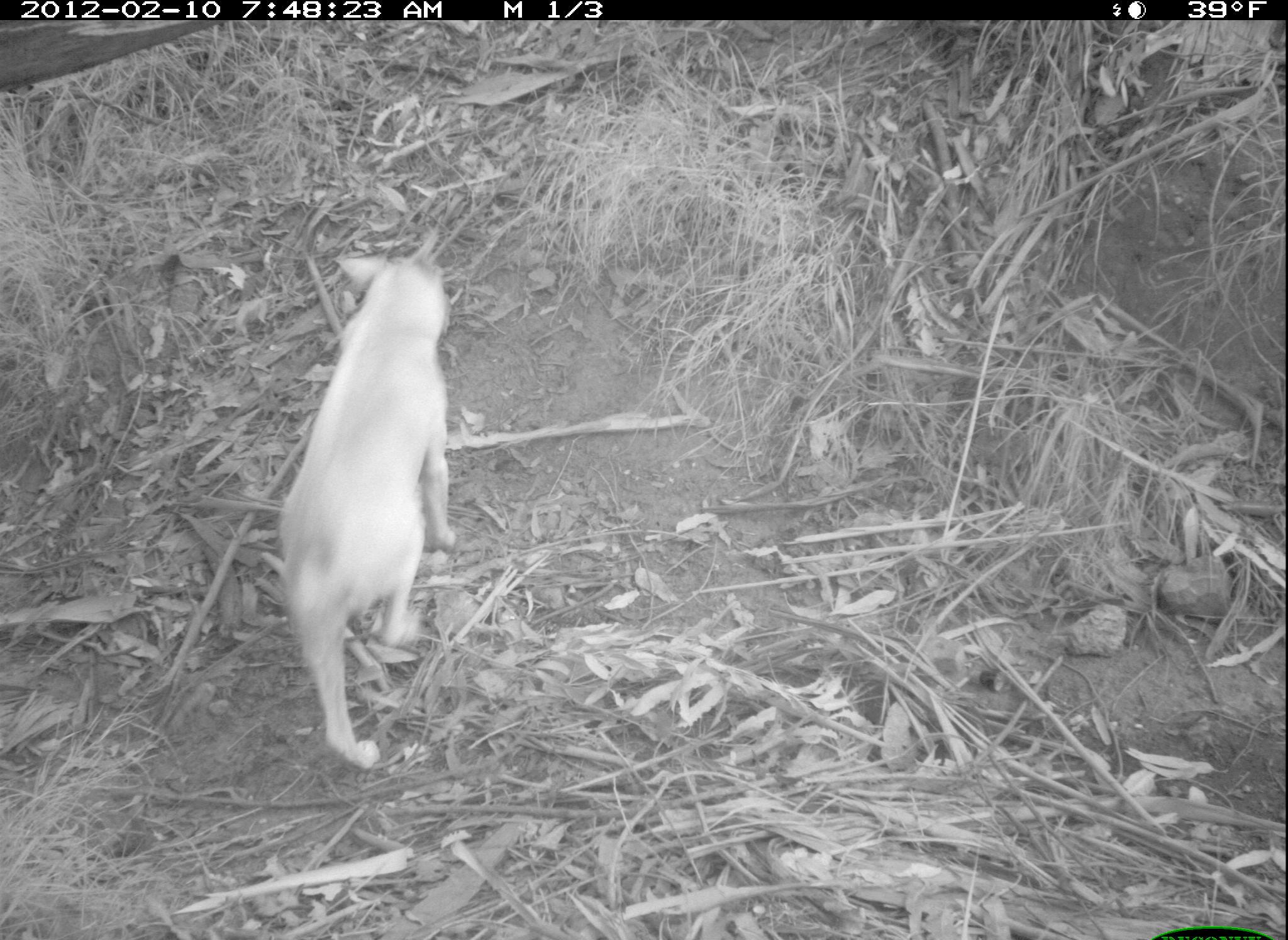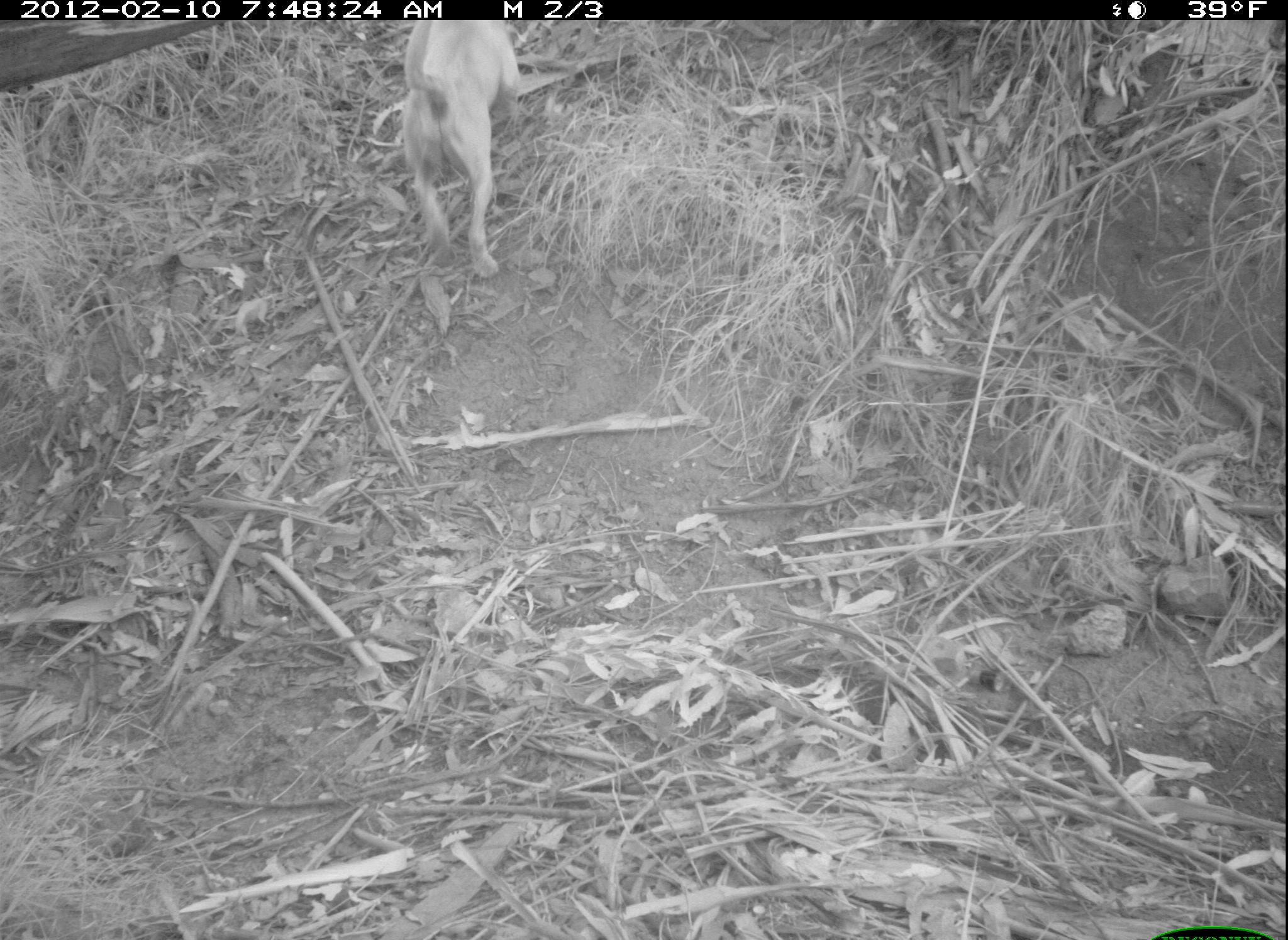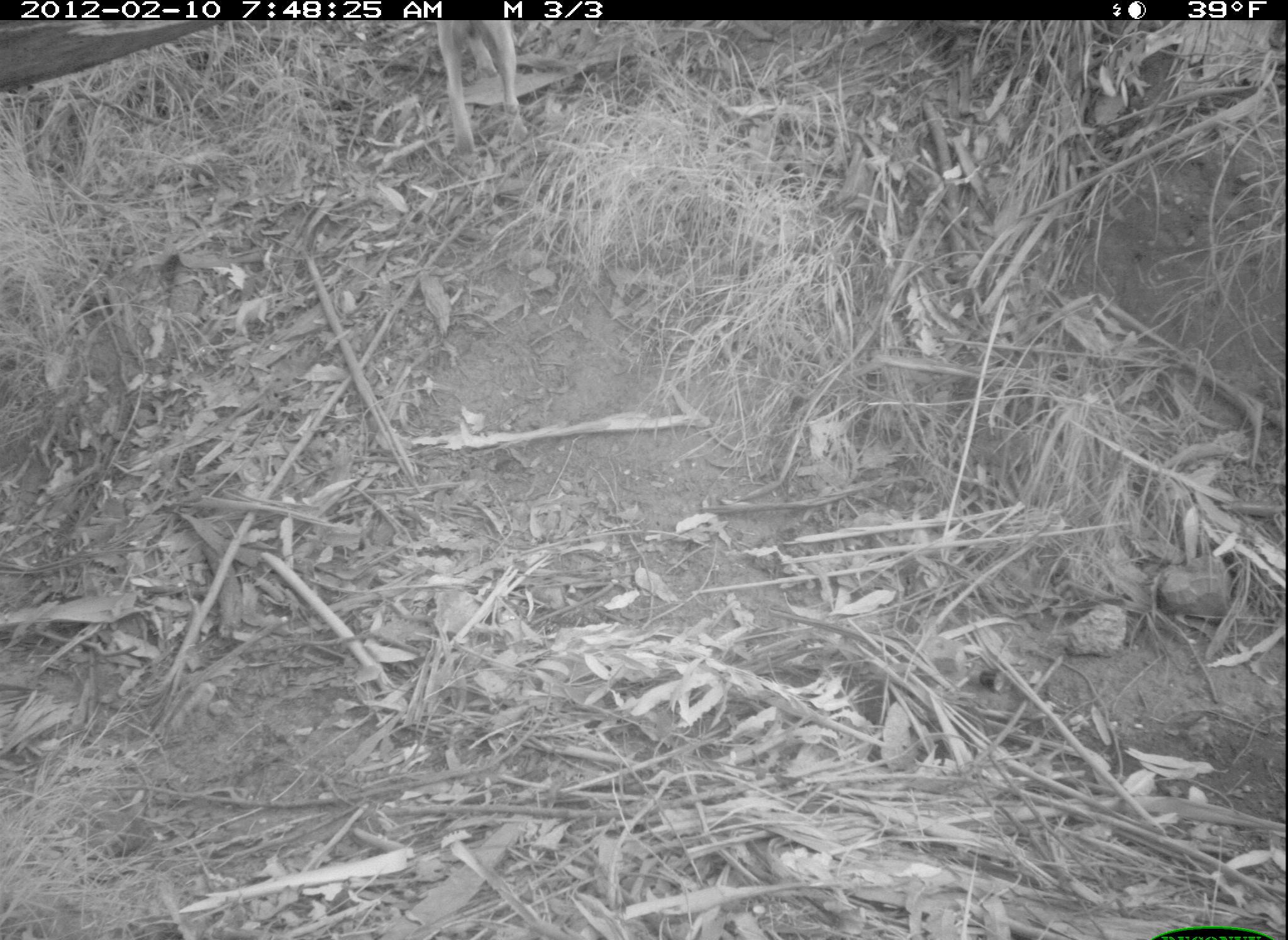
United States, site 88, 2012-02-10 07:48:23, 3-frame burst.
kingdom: Animalia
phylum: Chordata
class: Mammalia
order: Carnivora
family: Canidae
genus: Canis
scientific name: Canis familiaris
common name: domestic dog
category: dog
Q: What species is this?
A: Dog (domestic dog) (Canis familiaris).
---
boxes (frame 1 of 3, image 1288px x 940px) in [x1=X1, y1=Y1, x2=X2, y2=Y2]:
dog: [x1=261, y1=219, x2=477, y2=805]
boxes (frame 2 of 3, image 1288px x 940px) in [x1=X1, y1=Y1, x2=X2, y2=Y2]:
dog: [x1=375, y1=23, x2=544, y2=304]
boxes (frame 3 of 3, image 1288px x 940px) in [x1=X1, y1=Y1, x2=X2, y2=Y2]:
dog: [x1=421, y1=18, x2=549, y2=168]